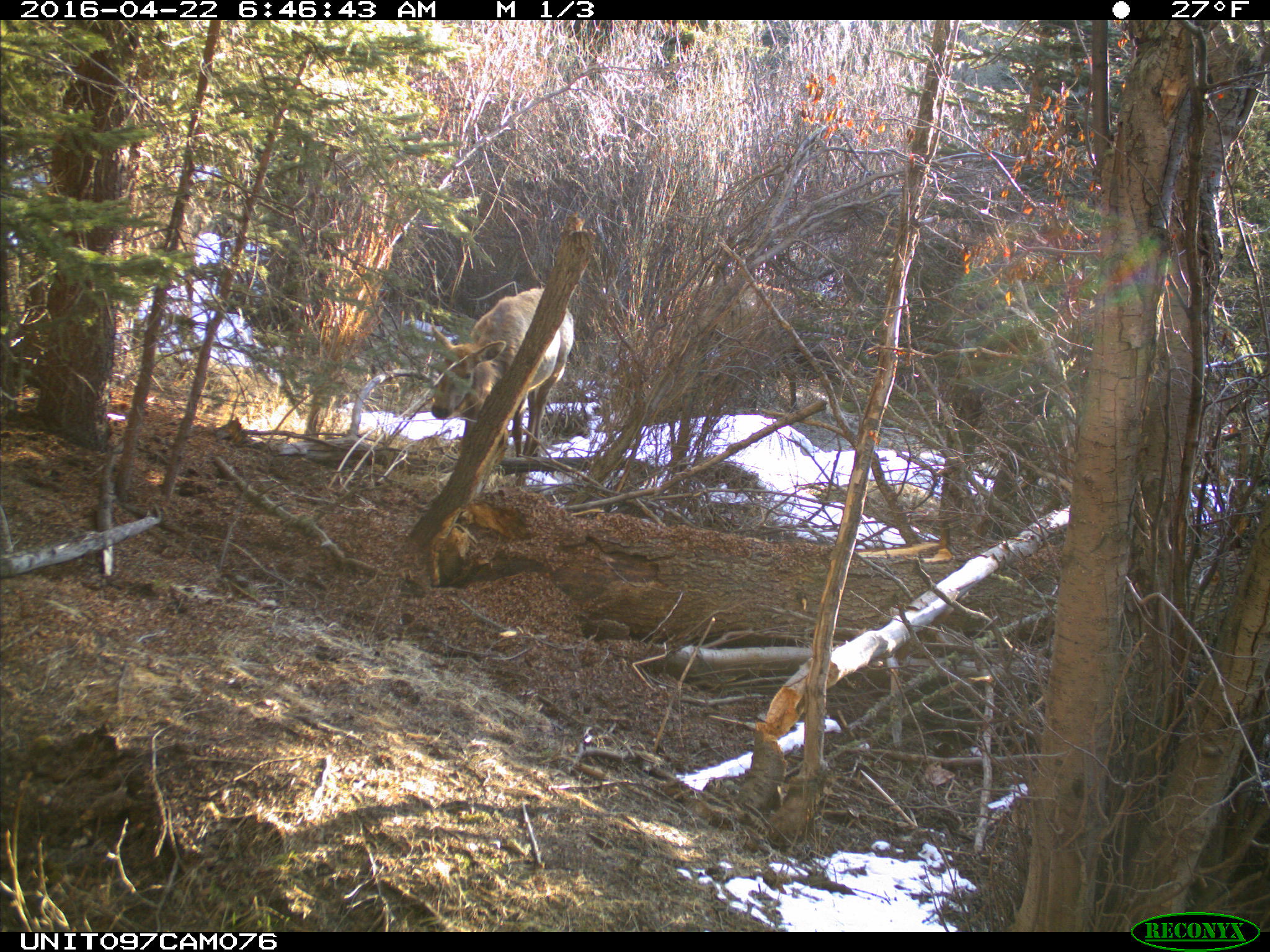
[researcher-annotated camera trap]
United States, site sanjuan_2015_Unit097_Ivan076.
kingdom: Animalia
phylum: Chordata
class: Mammalia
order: Artiodactyla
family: Cervidae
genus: Cervus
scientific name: Cervus elaphus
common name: red deer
Cervus elaphus (red deer).